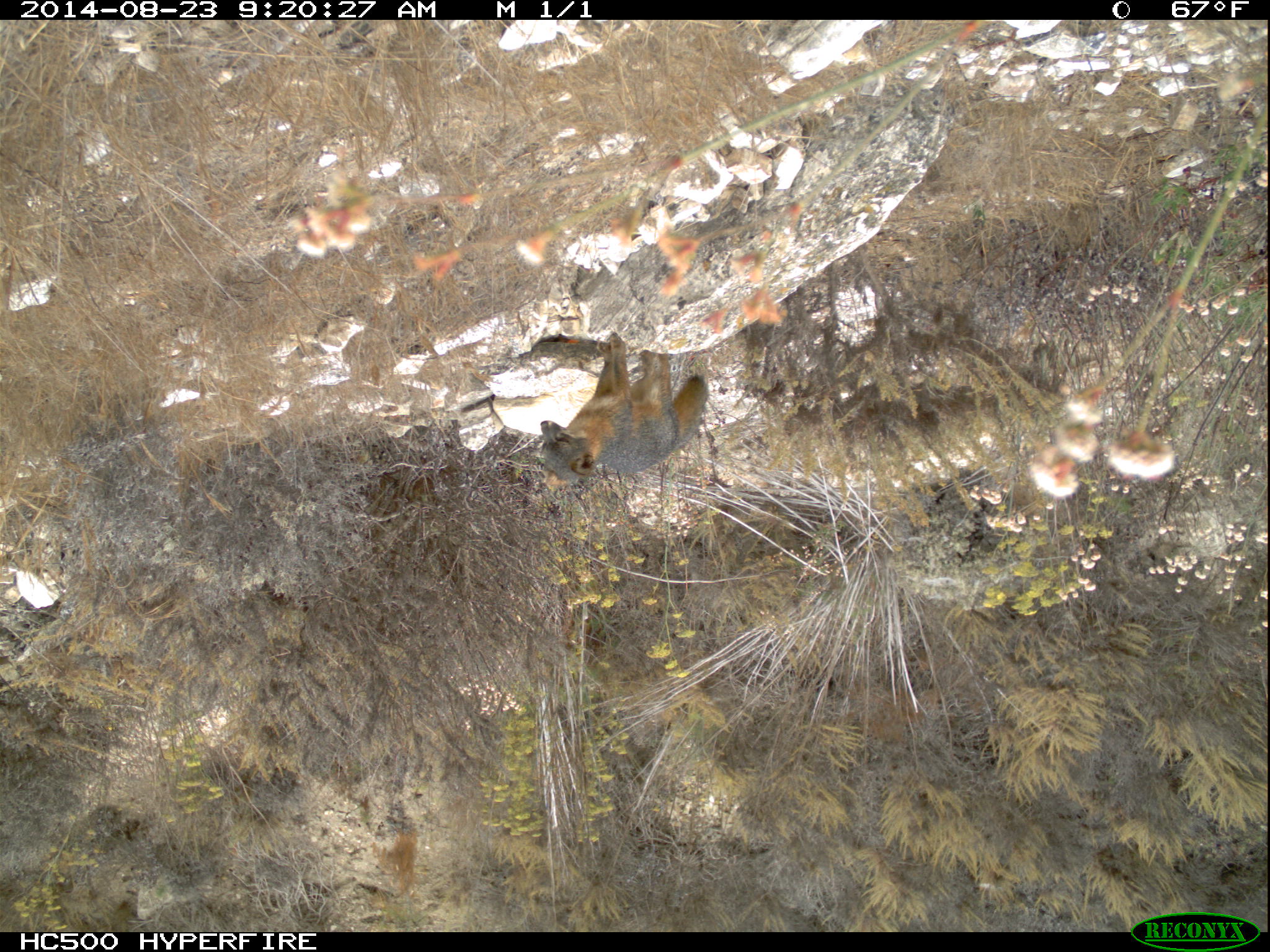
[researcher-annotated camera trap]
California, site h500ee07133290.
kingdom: Animalia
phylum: Chordata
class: Mammalia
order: Carnivora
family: Canidae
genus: Urocyon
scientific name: Urocyon littoralis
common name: island fox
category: fox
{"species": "fox (island fox) (Urocyon littoralis)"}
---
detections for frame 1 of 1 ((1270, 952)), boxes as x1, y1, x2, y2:
fox: 540, 332, 708, 493